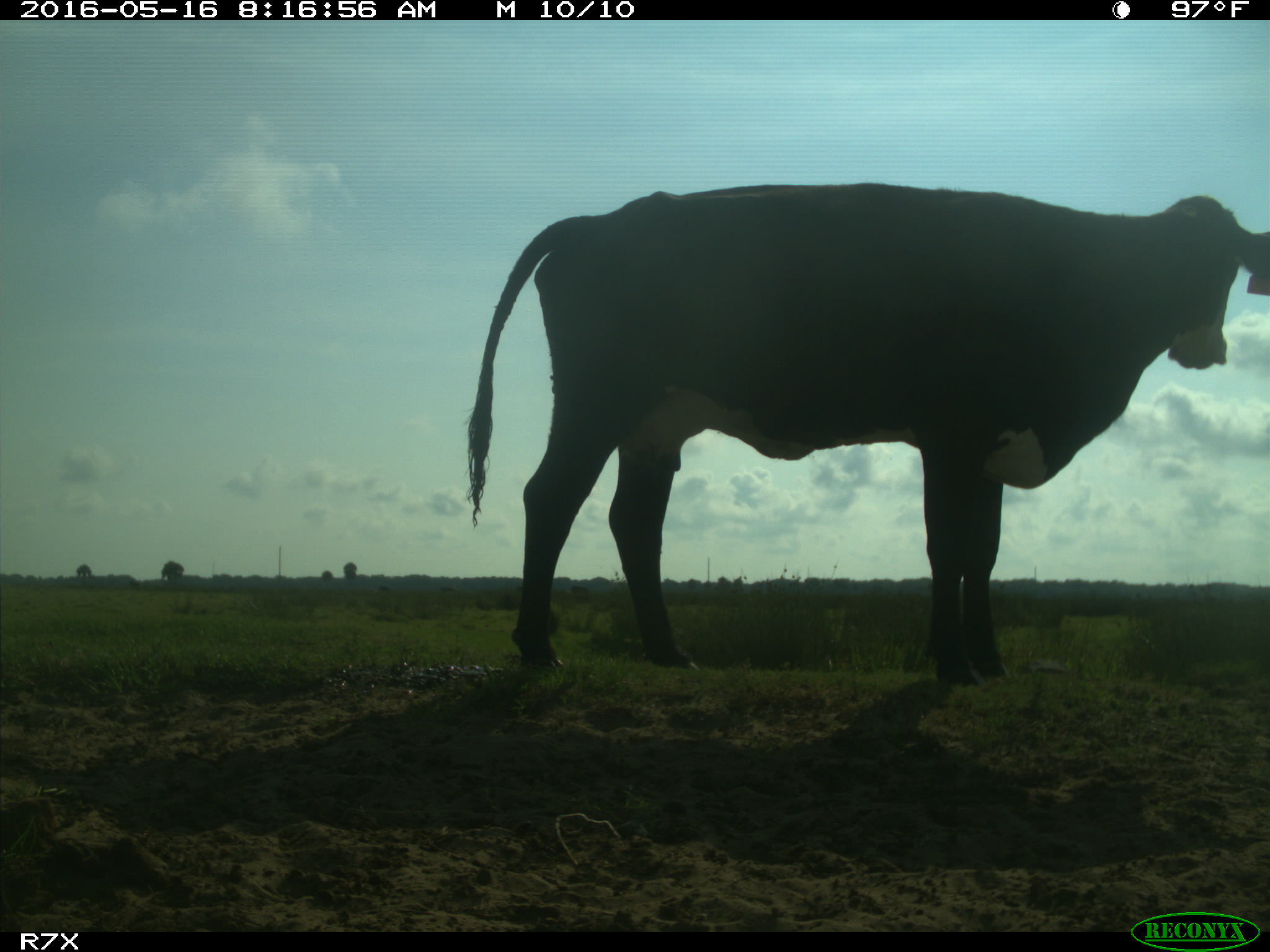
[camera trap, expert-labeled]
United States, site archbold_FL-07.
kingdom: Animalia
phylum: Chordata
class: Mammalia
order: Artiodactyla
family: Bovidae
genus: Bos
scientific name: Bos taurus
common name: domestic cow